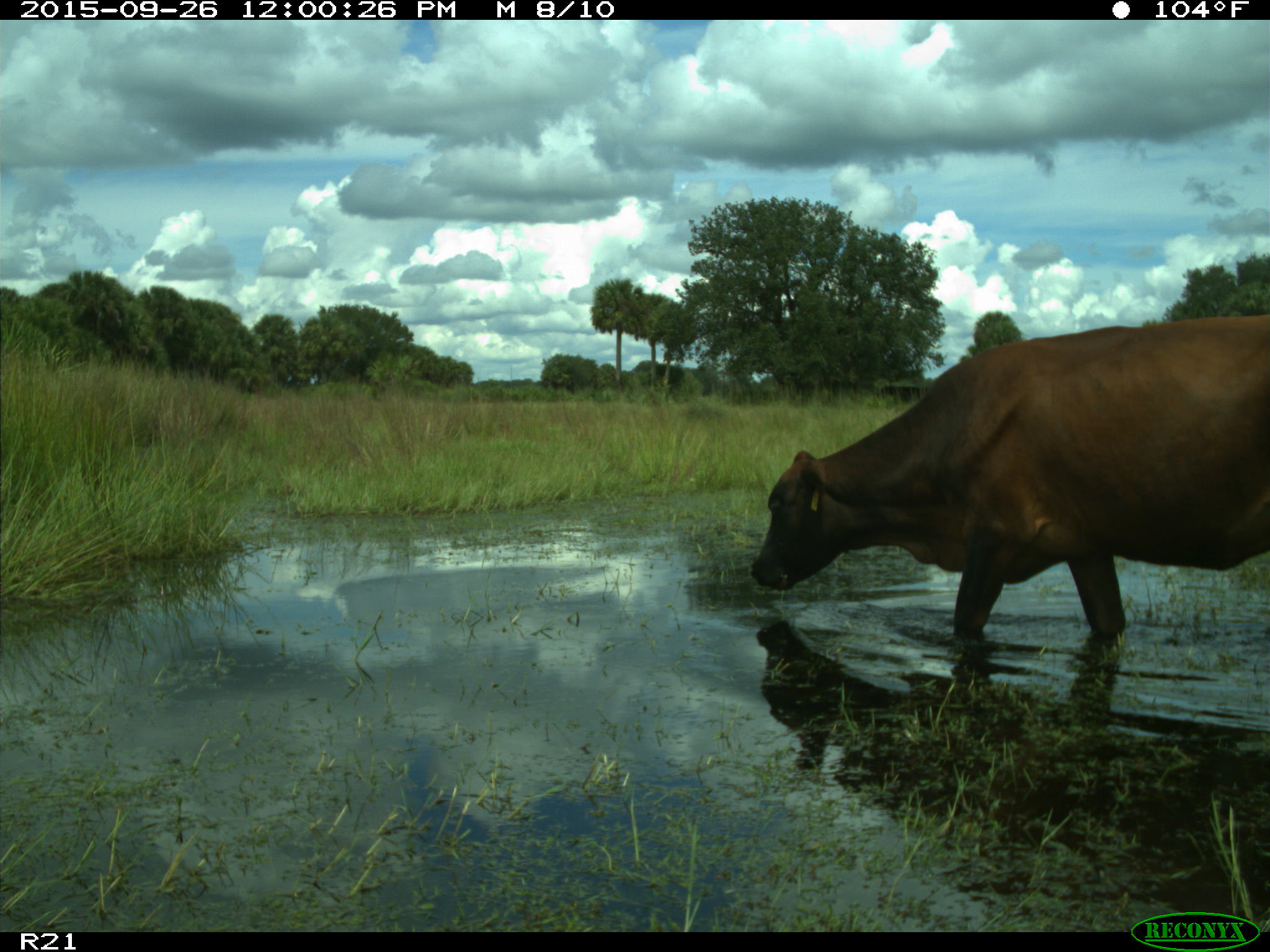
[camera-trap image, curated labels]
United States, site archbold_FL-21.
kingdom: Animalia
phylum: Chordata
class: Mammalia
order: Artiodactyla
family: Bovidae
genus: Bos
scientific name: Bos taurus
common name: domestic cow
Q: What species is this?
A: Bos taurus (domestic cow).